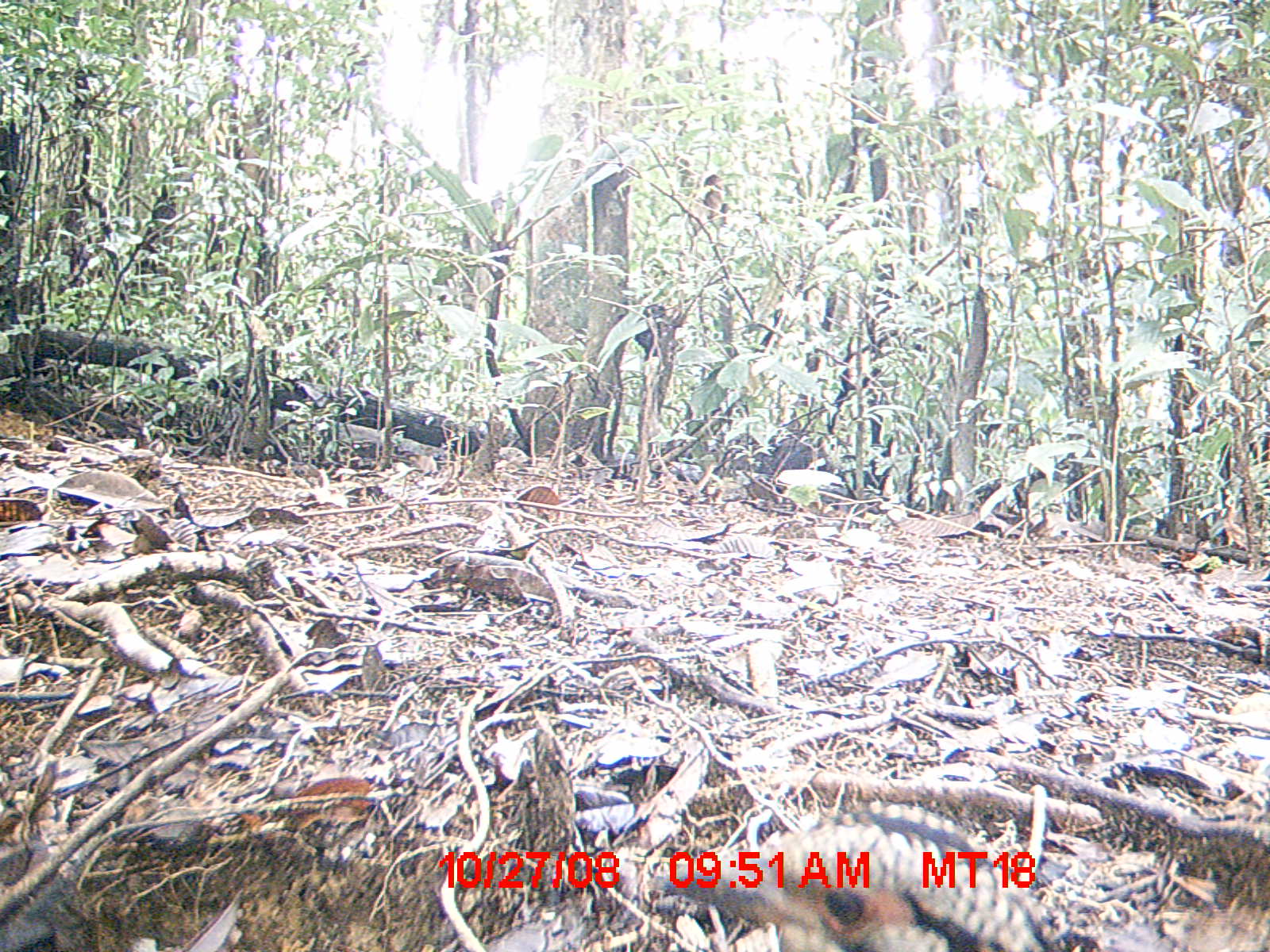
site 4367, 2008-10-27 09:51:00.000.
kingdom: Animalia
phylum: Chordata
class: Aves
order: Coraciiformes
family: Brachypteraciidae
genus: Brachypteracias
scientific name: Brachypteracias squamiger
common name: scaly ground-roller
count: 1